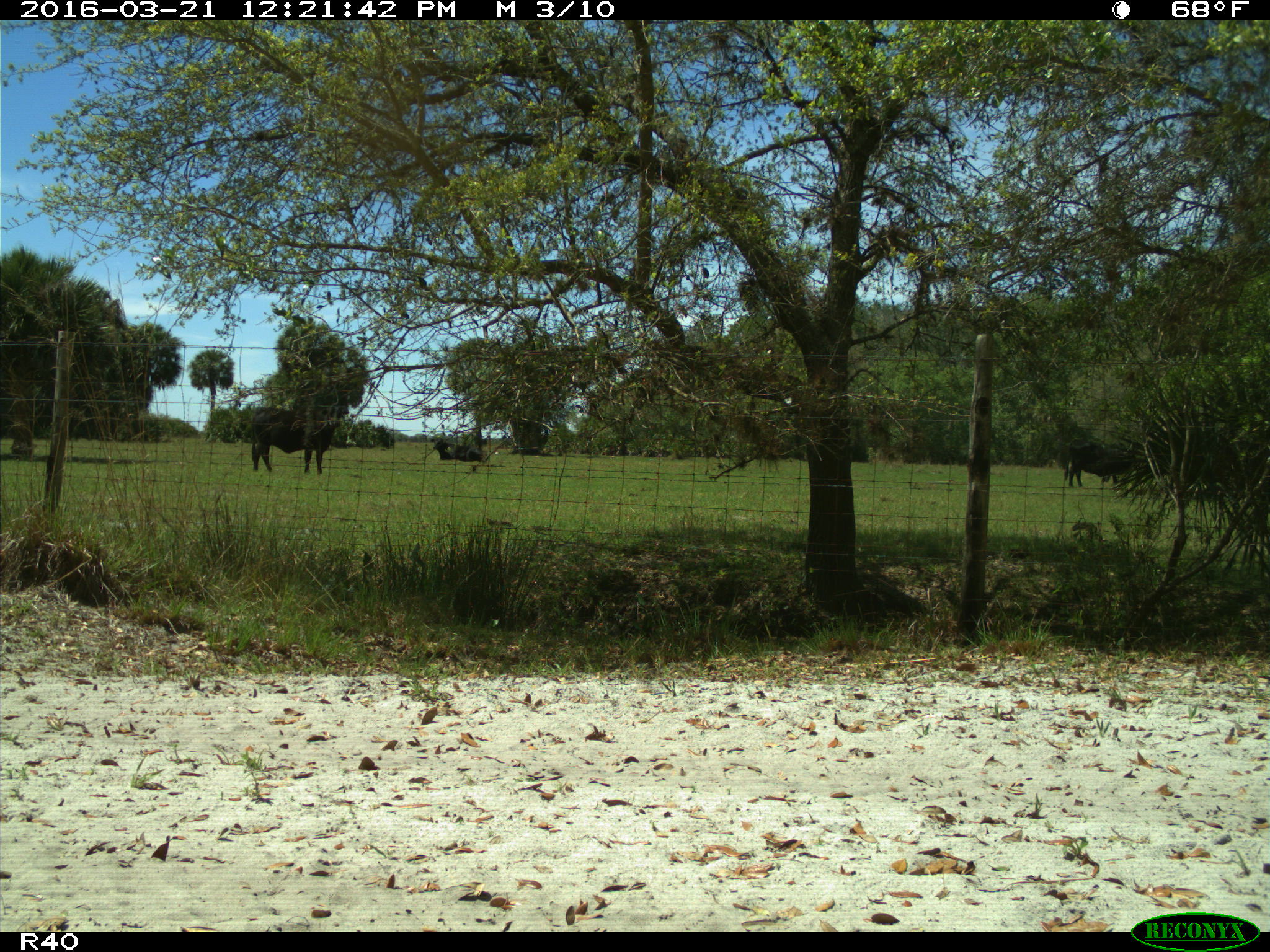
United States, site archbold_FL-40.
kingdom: Animalia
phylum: Chordata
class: Mammalia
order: Artiodactyla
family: Bovidae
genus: Bos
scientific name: Bos taurus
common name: domestic cow